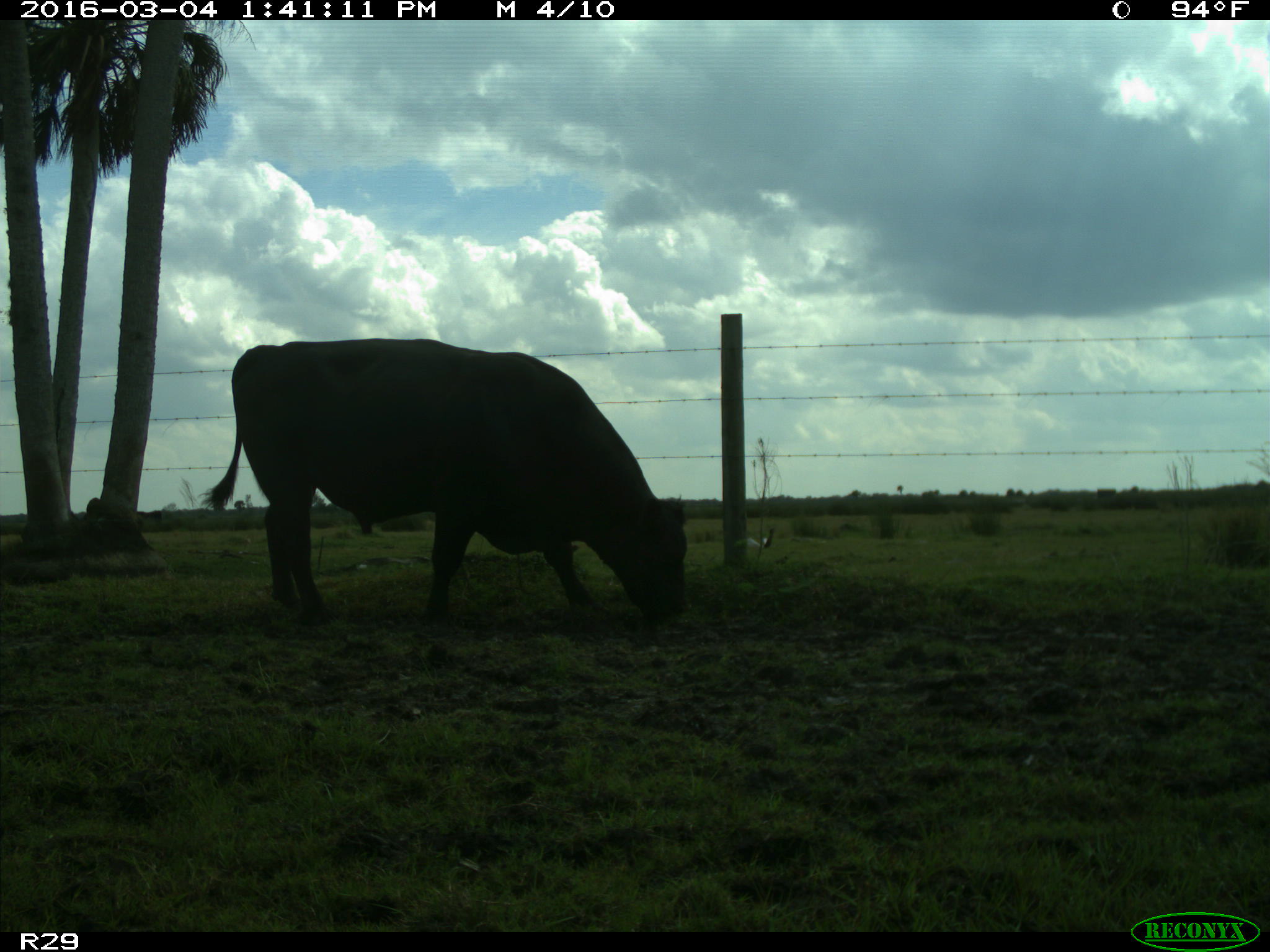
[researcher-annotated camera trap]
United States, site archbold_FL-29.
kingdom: Animalia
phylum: Chordata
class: Mammalia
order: Artiodactyla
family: Bovidae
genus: Bos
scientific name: Bos taurus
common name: domestic cow